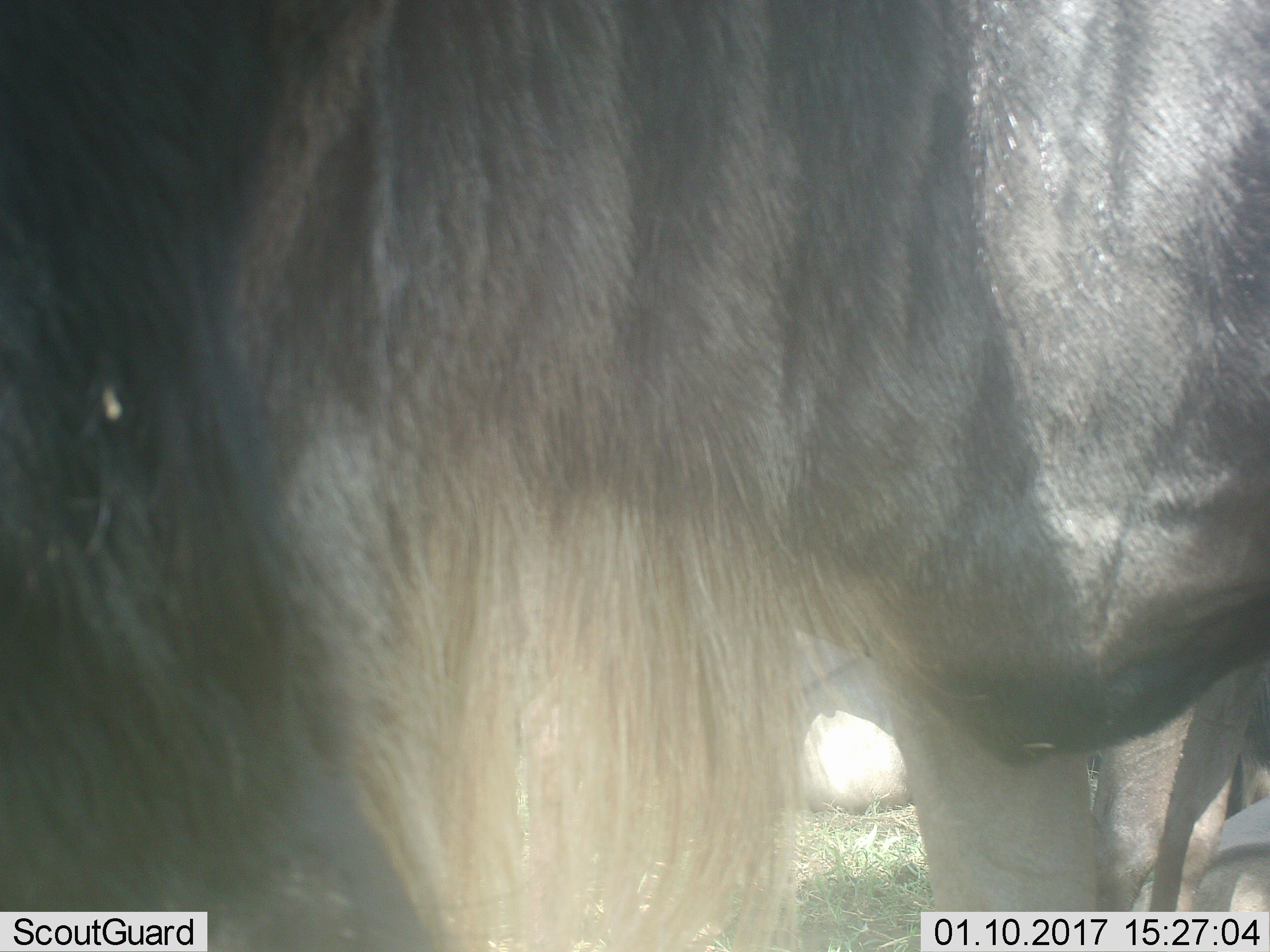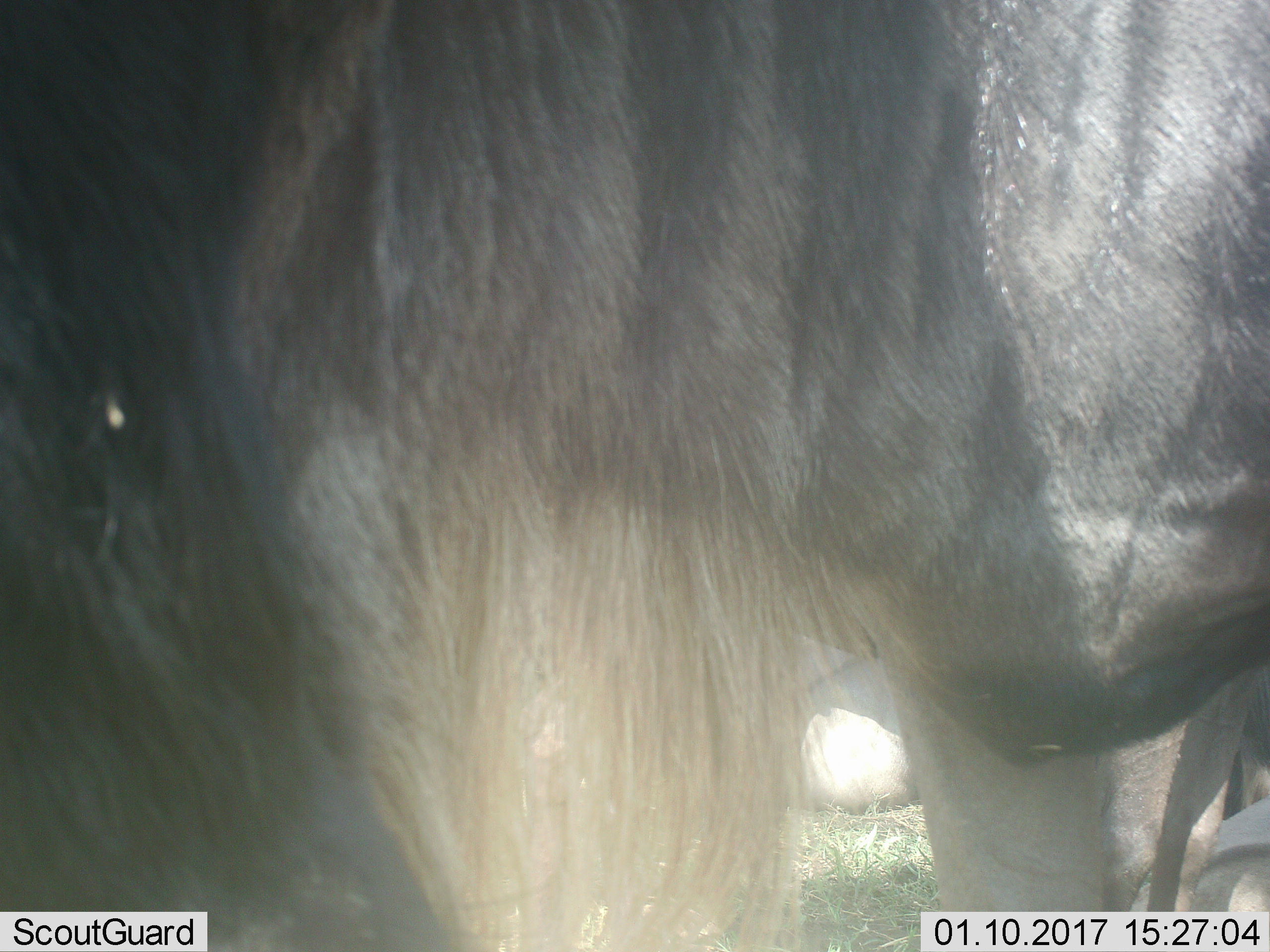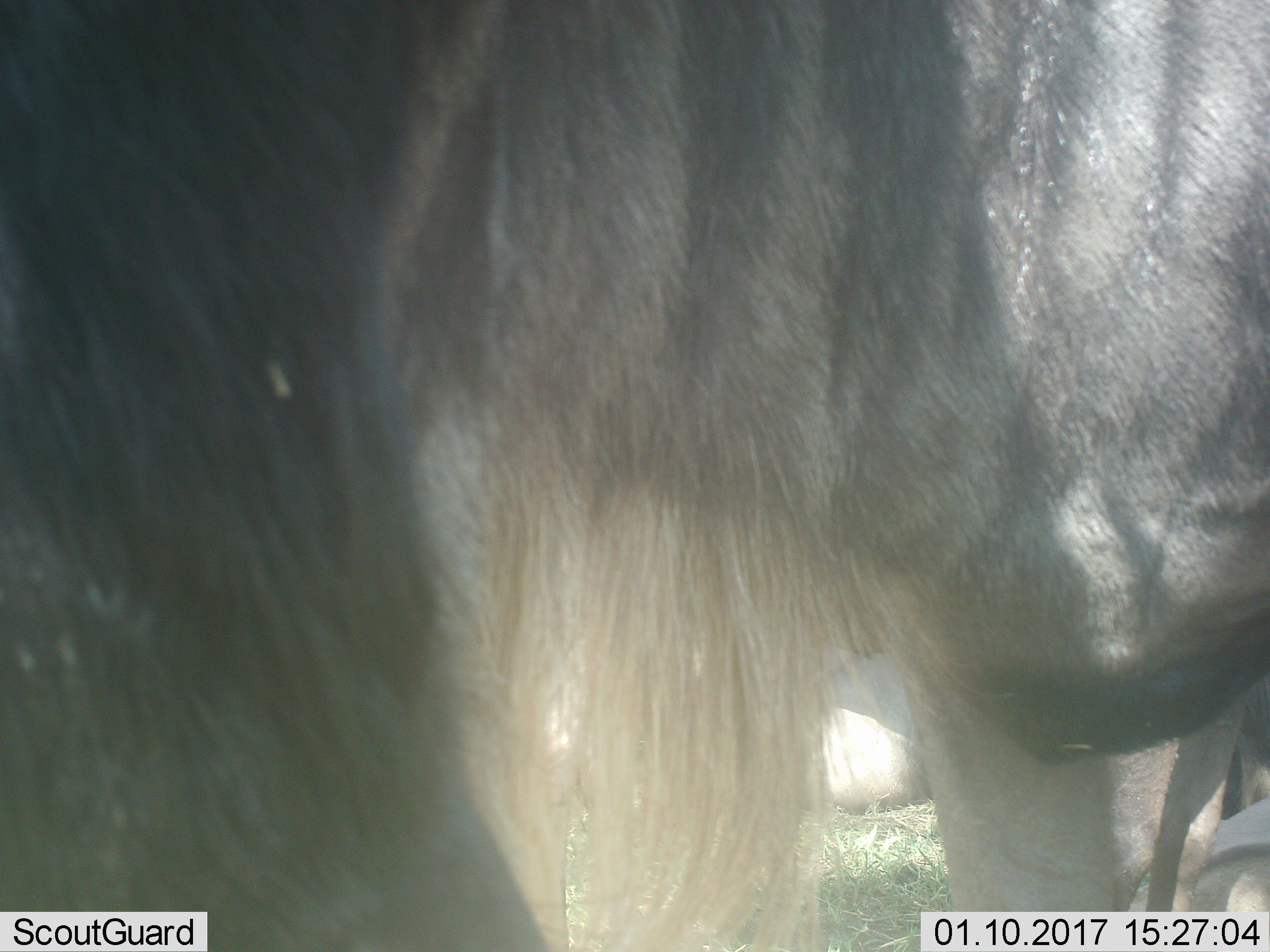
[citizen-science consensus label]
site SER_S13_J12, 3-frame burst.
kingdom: Animalia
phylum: Chordata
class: Mammalia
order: Artiodactyla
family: Bovidae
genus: Connochaetes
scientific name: Connochaetes taurinus taurinus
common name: blue wildebeest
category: wildebeestblue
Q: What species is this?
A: Wildebeestblue (blue wildebeest) (Connochaetes taurinus taurinus).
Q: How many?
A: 3.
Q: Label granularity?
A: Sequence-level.